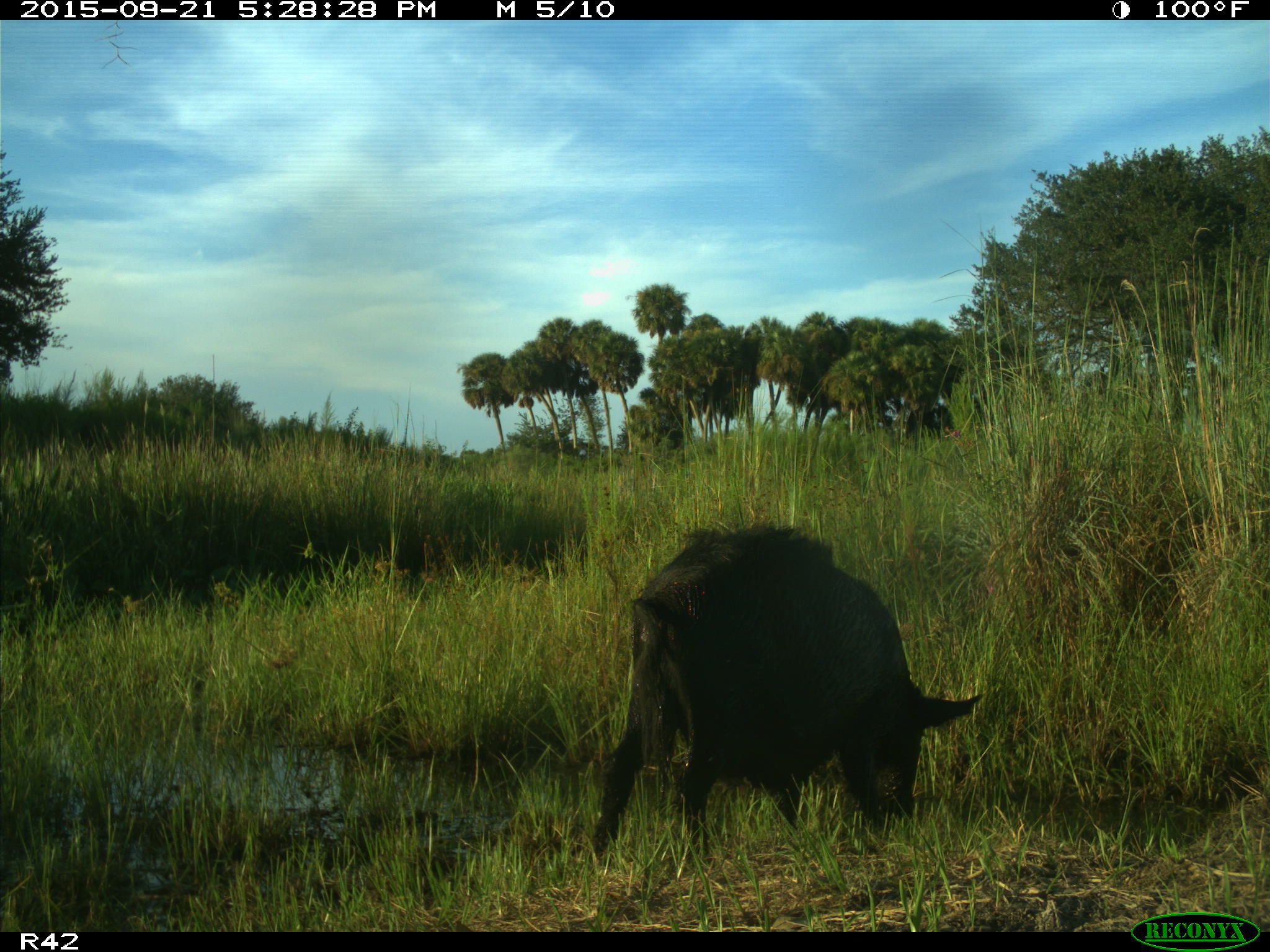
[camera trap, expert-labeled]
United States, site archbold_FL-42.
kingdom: Animalia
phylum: Chordata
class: Mammalia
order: Artiodactyla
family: Suidae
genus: Sus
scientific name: Sus scrofa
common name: wild boar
Sus scrofa (wild boar).